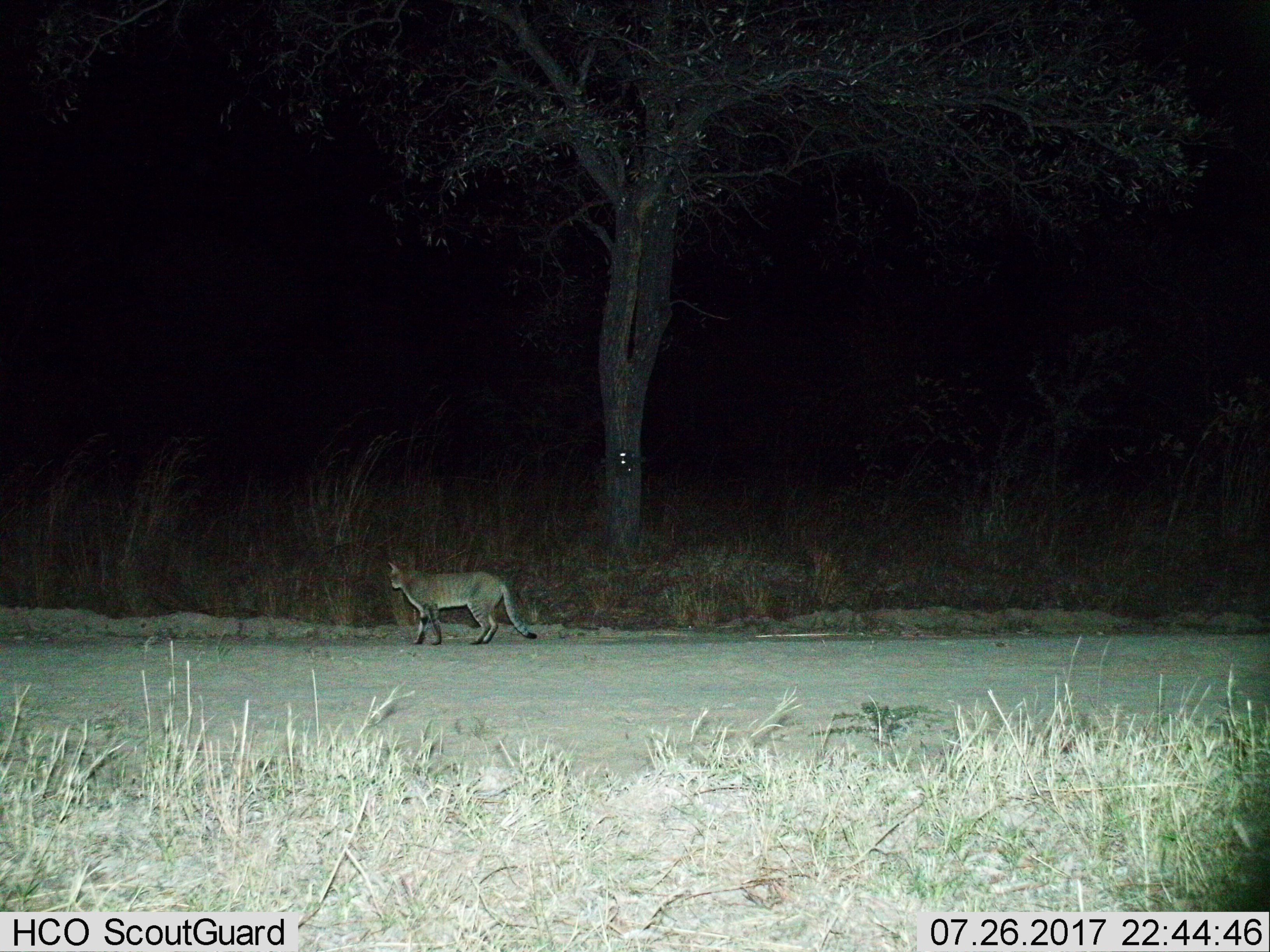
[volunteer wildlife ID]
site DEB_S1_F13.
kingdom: Animalia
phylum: Chordata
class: Mammalia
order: Carnivora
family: Felidae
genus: Felis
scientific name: Felis lybica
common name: african wild cat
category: africanwildcat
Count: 1.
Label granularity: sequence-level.